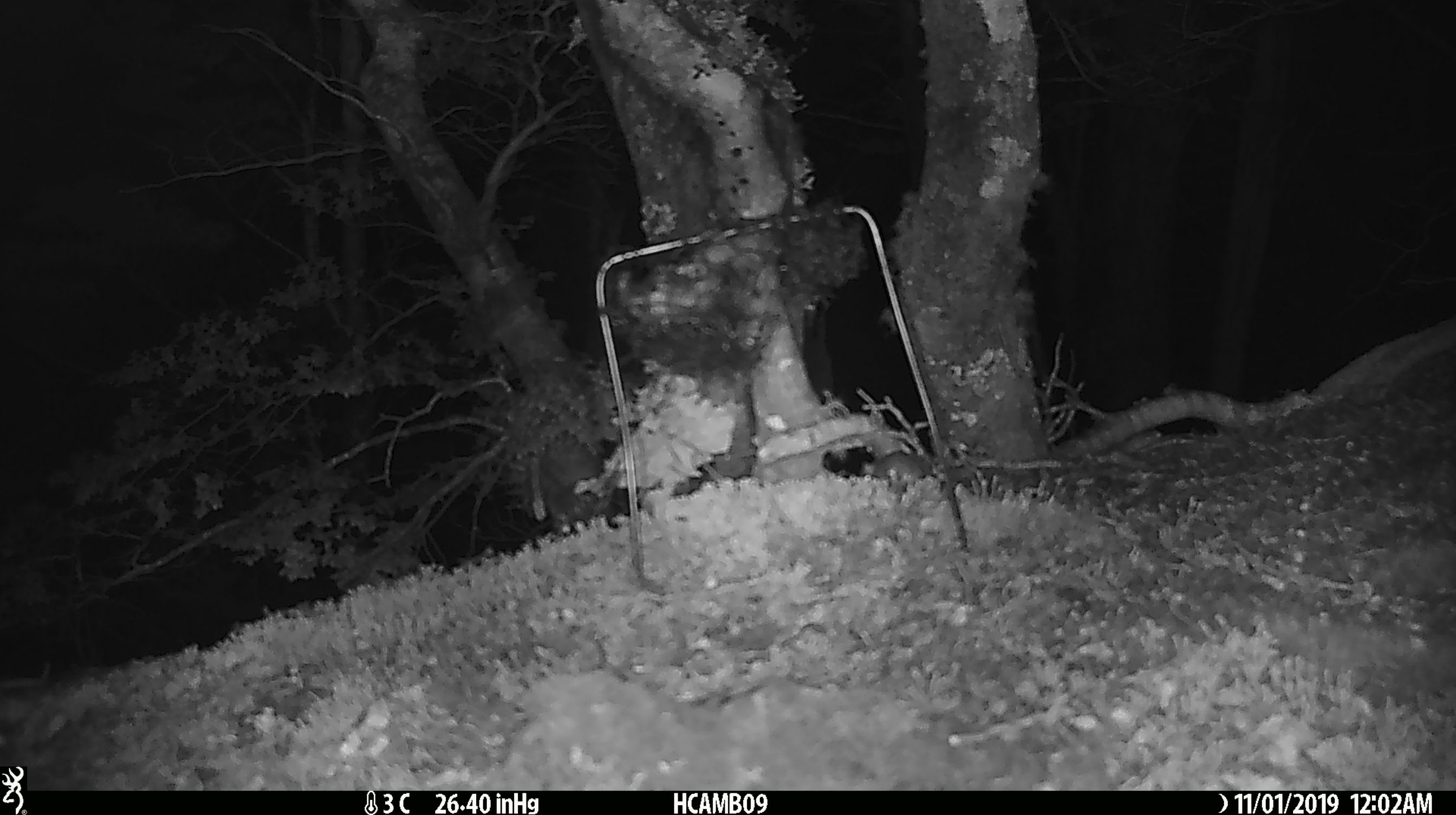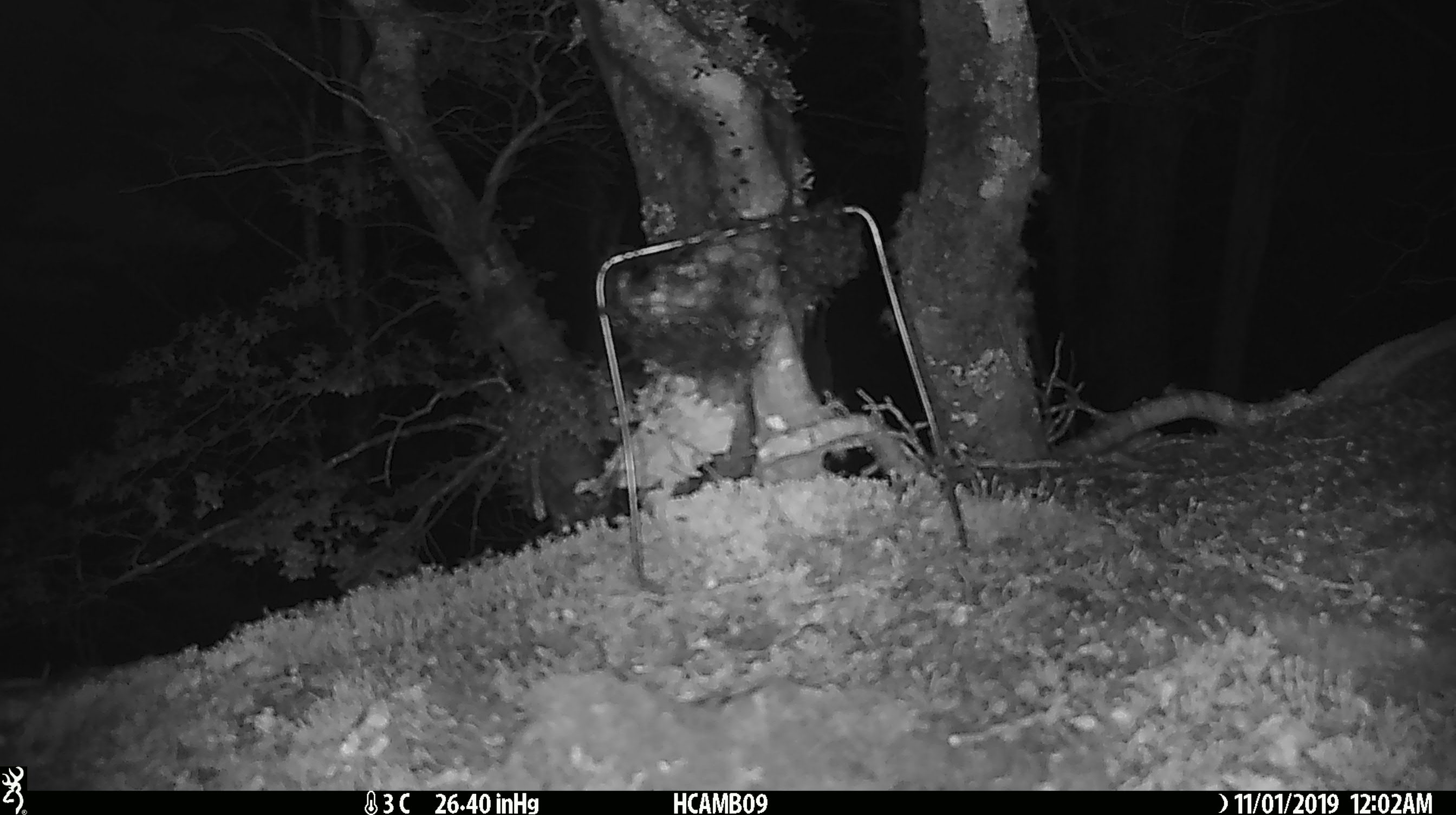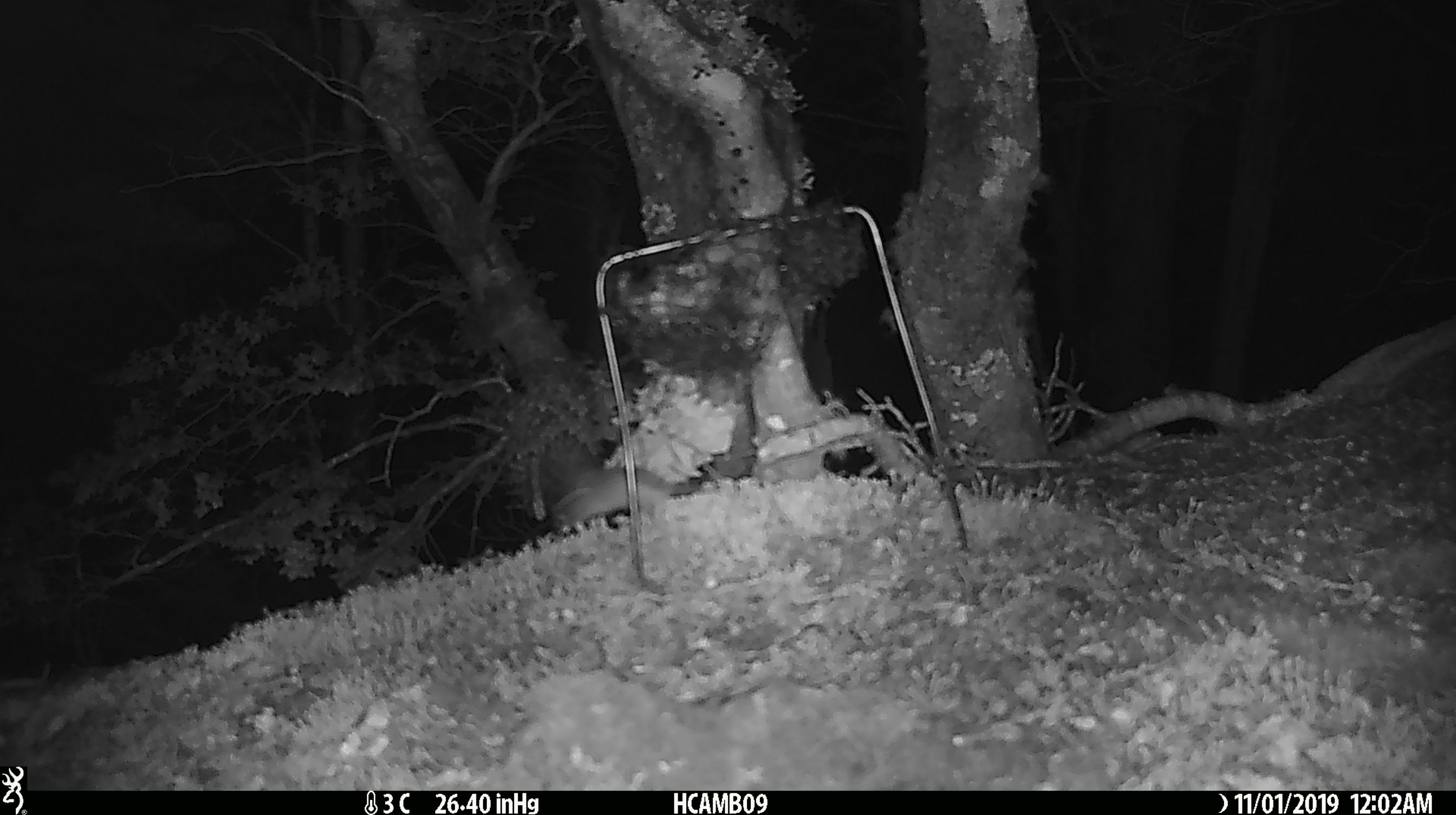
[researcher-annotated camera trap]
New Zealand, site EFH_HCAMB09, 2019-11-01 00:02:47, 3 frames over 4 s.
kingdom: Animalia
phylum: Chordata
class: Mammalia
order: Rodentia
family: Muridae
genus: Mus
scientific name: Mus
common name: mouse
Mouse (Mus).